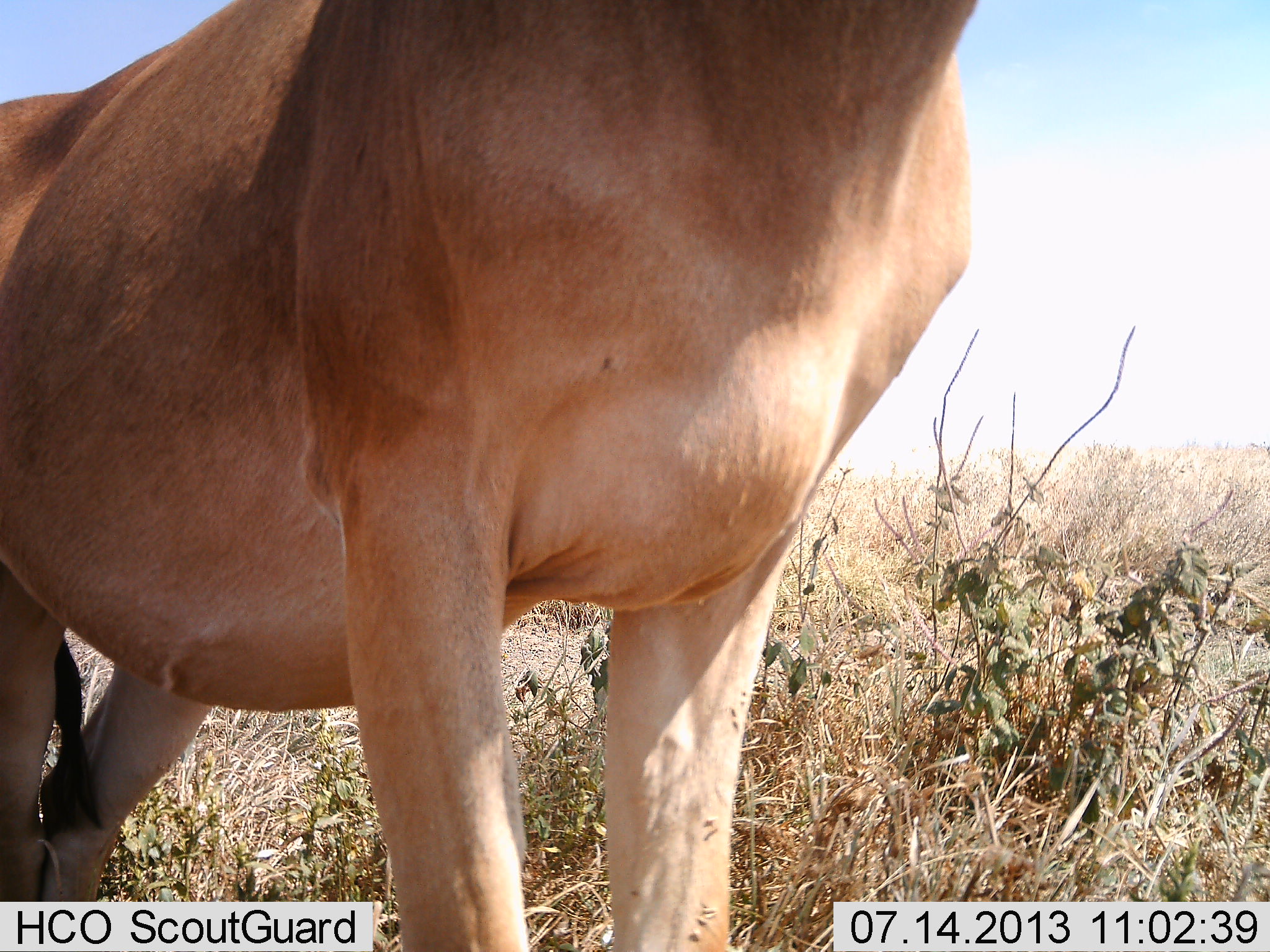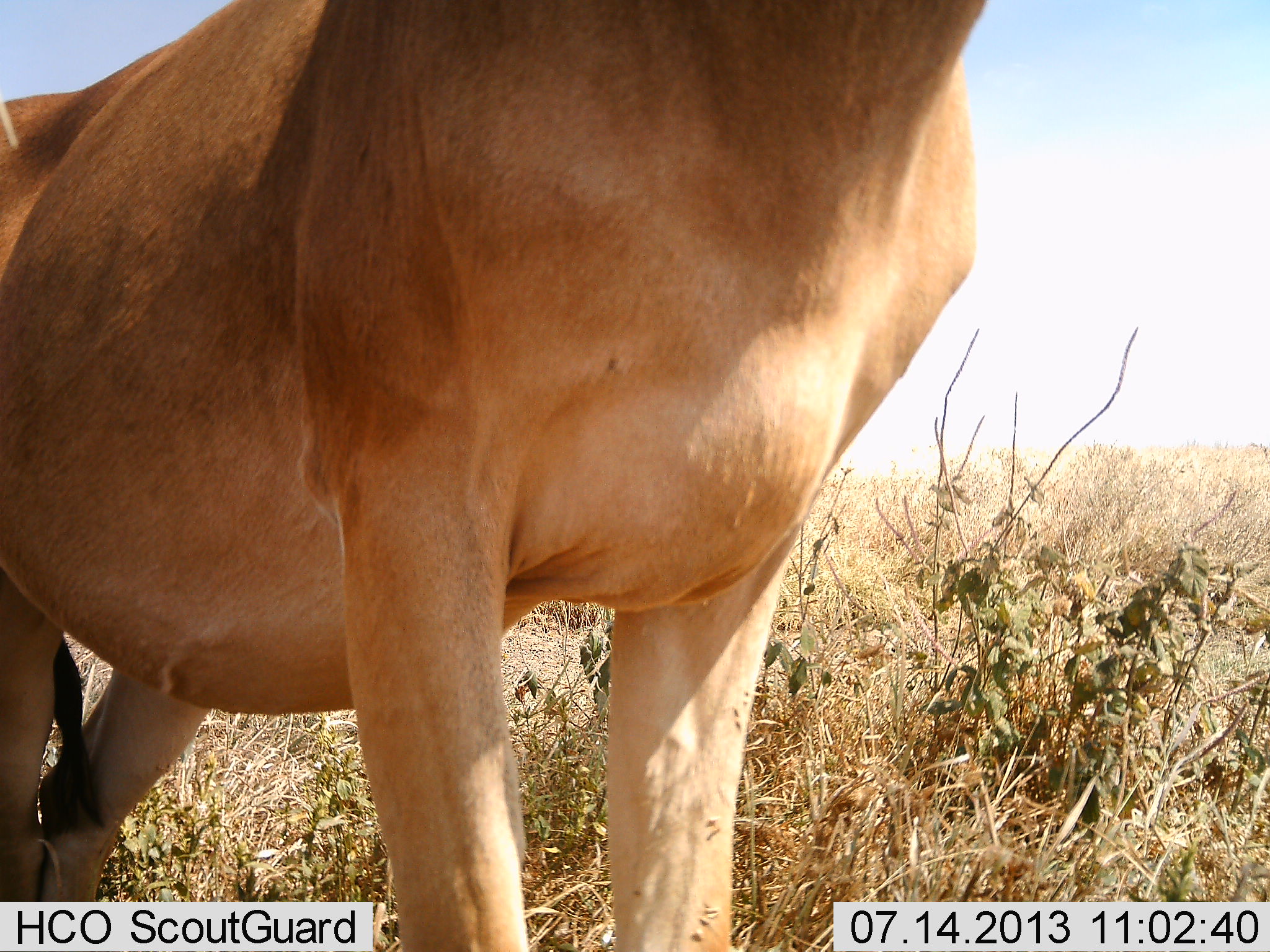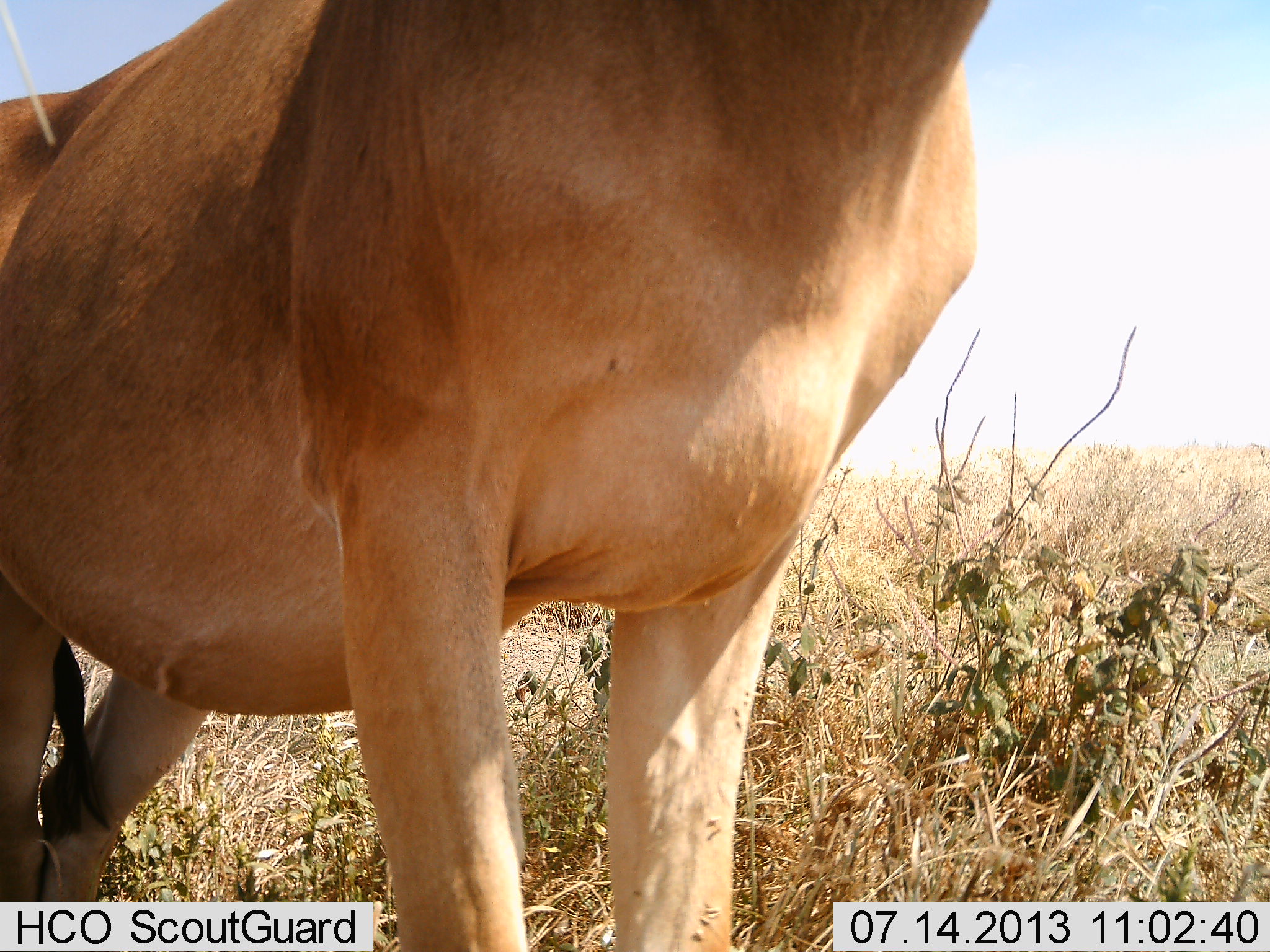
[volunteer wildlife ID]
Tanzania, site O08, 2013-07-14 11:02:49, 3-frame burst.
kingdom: Animalia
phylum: Chordata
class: Mammalia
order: Artiodactyla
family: Bovidae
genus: Alcelaphus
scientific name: Alcelaphus buselaphus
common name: hartebeest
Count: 1.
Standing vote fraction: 100%.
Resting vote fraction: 0%.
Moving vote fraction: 0%.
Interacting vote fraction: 0%.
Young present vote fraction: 0%.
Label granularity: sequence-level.